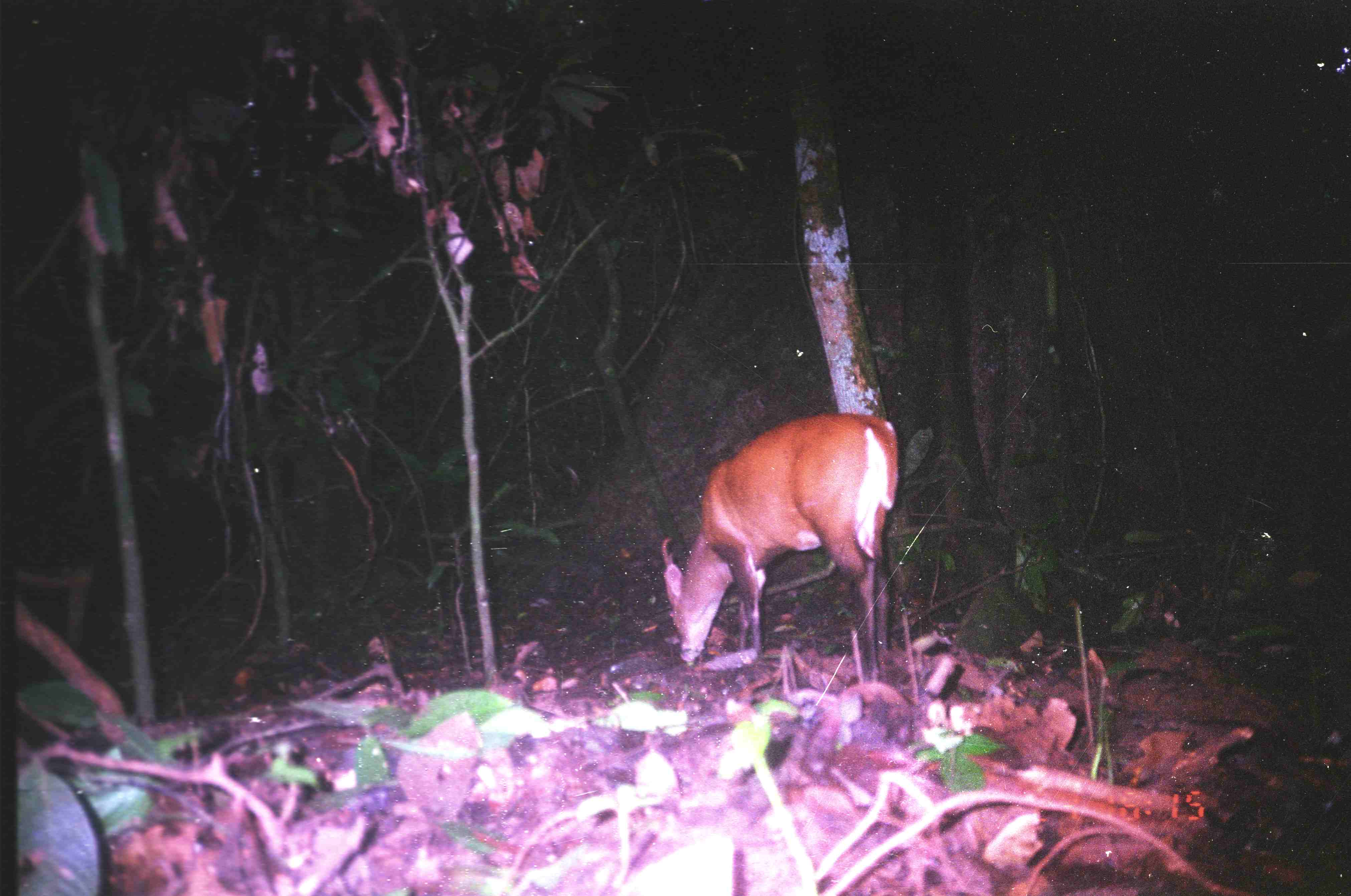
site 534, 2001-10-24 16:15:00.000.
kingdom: Animalia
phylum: Chordata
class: Mammalia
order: Artiodactyla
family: Cervidae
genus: Muntiacus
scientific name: Muntiacus muntjak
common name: southern red muntjac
Muntiacus muntjak (southern red muntjac), count 1.